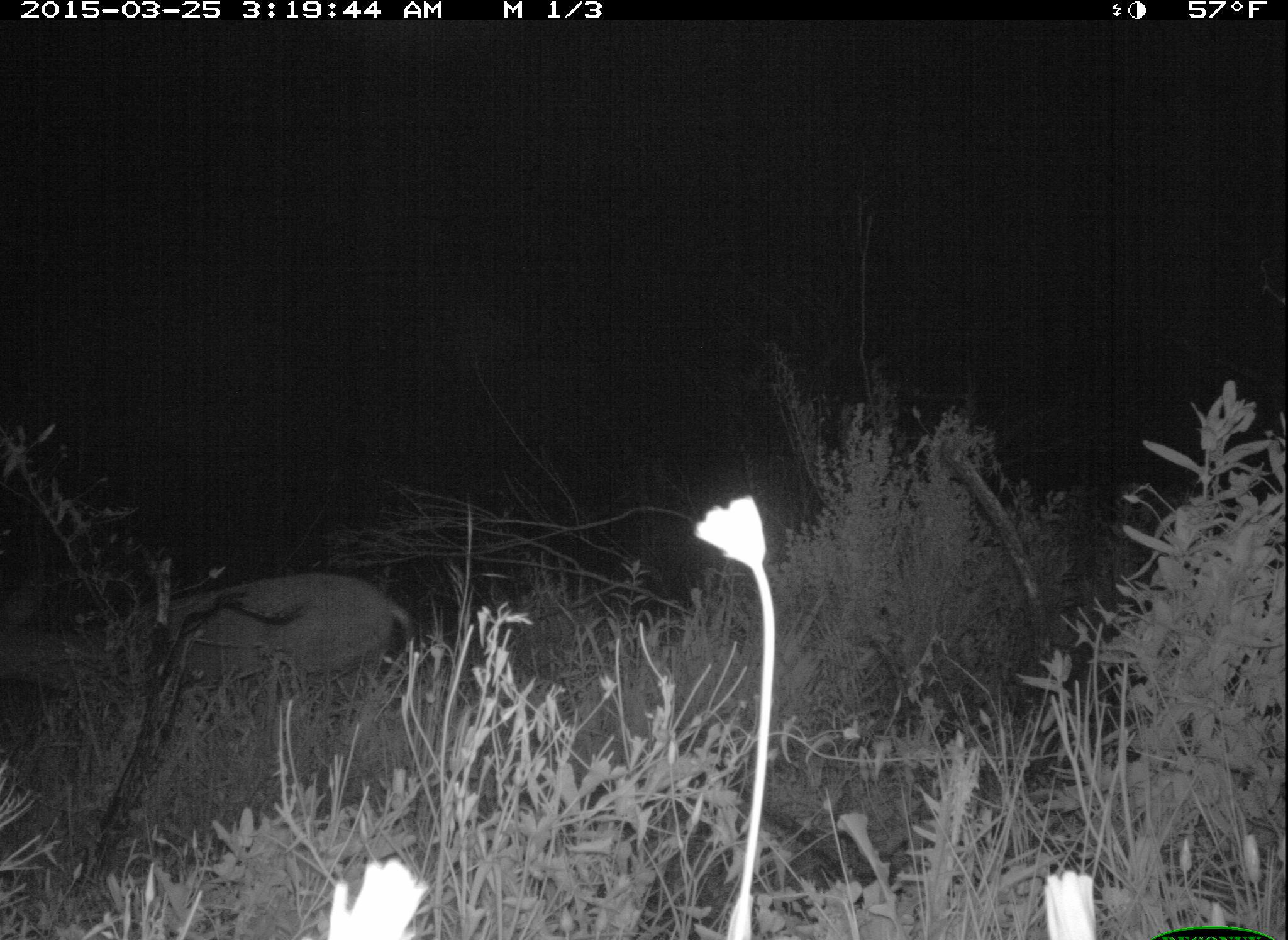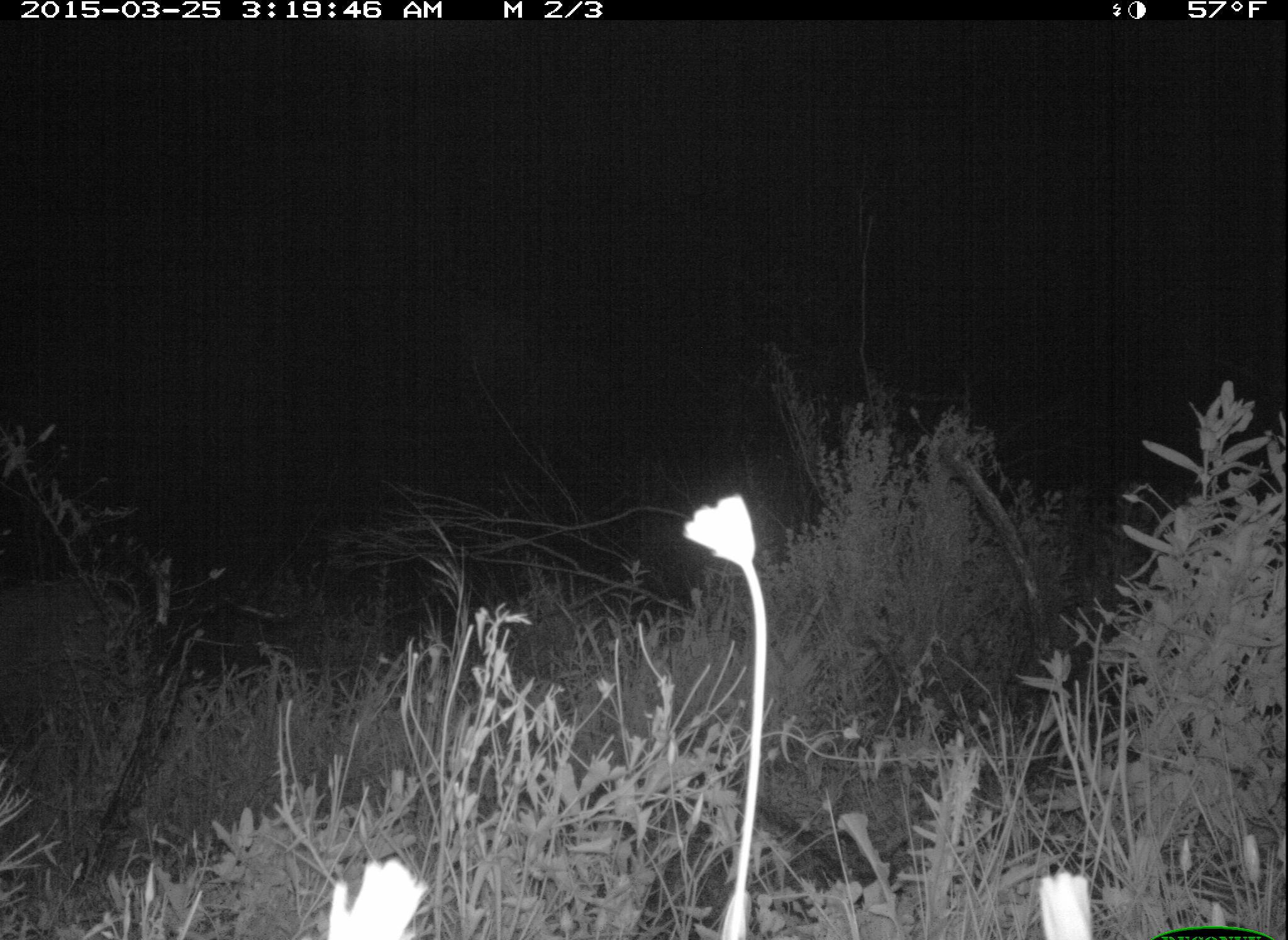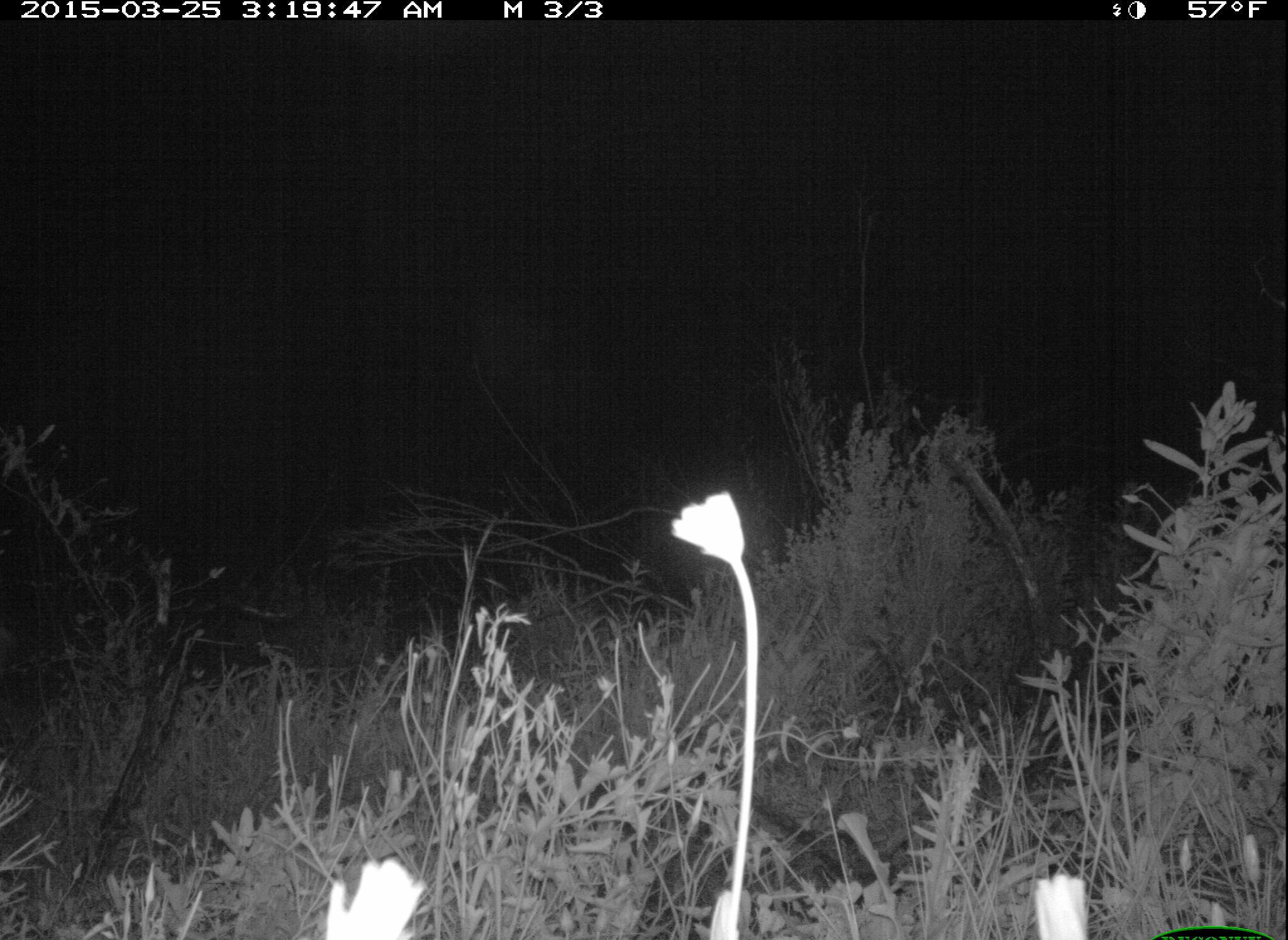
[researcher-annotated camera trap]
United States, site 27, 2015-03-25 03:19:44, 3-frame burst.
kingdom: Animalia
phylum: Chordata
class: Mammalia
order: Artiodactyla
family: Cervidae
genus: Odocoileus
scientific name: Odocoileus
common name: deer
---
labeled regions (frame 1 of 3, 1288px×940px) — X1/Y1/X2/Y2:
deer: 0/575/418/709